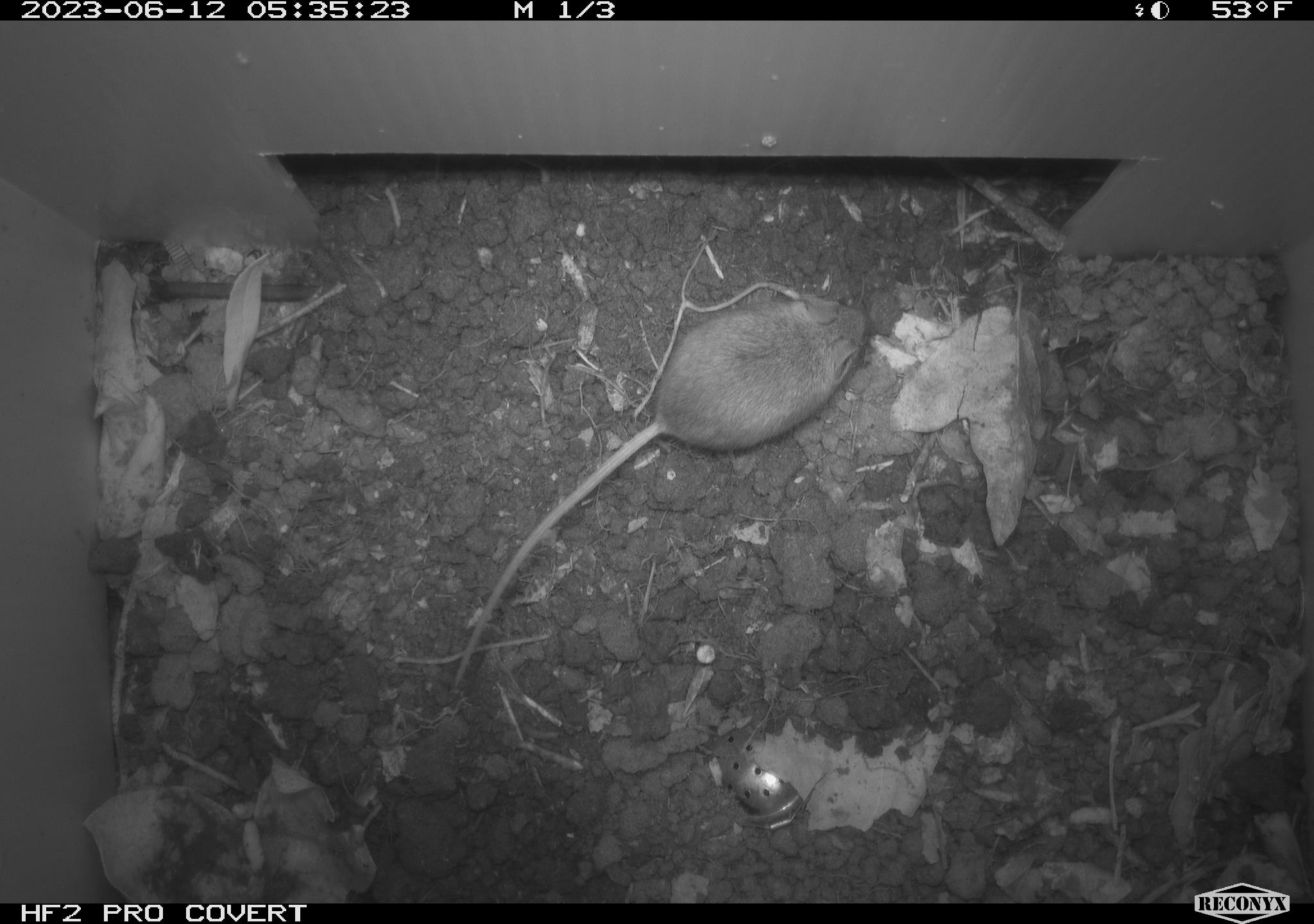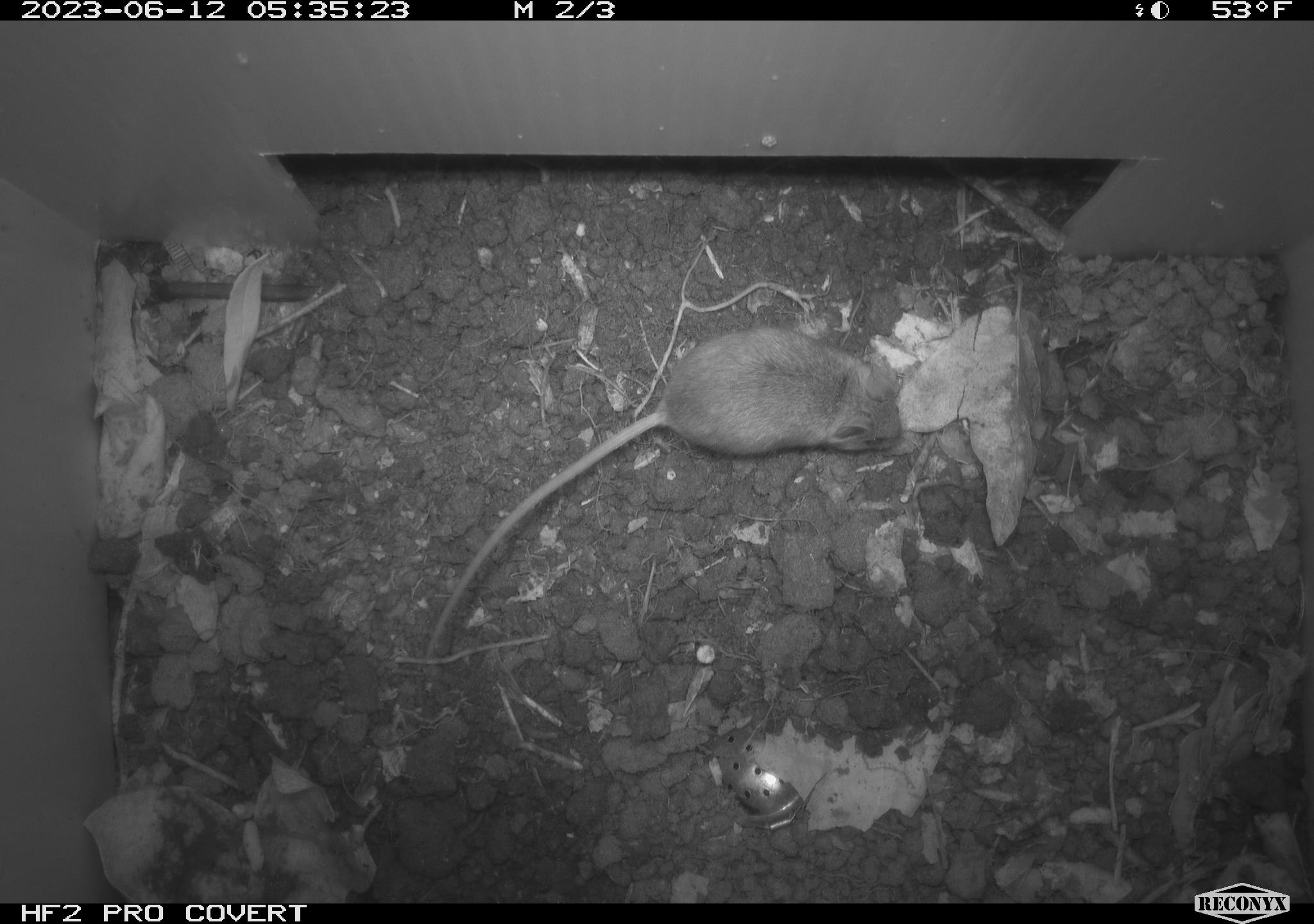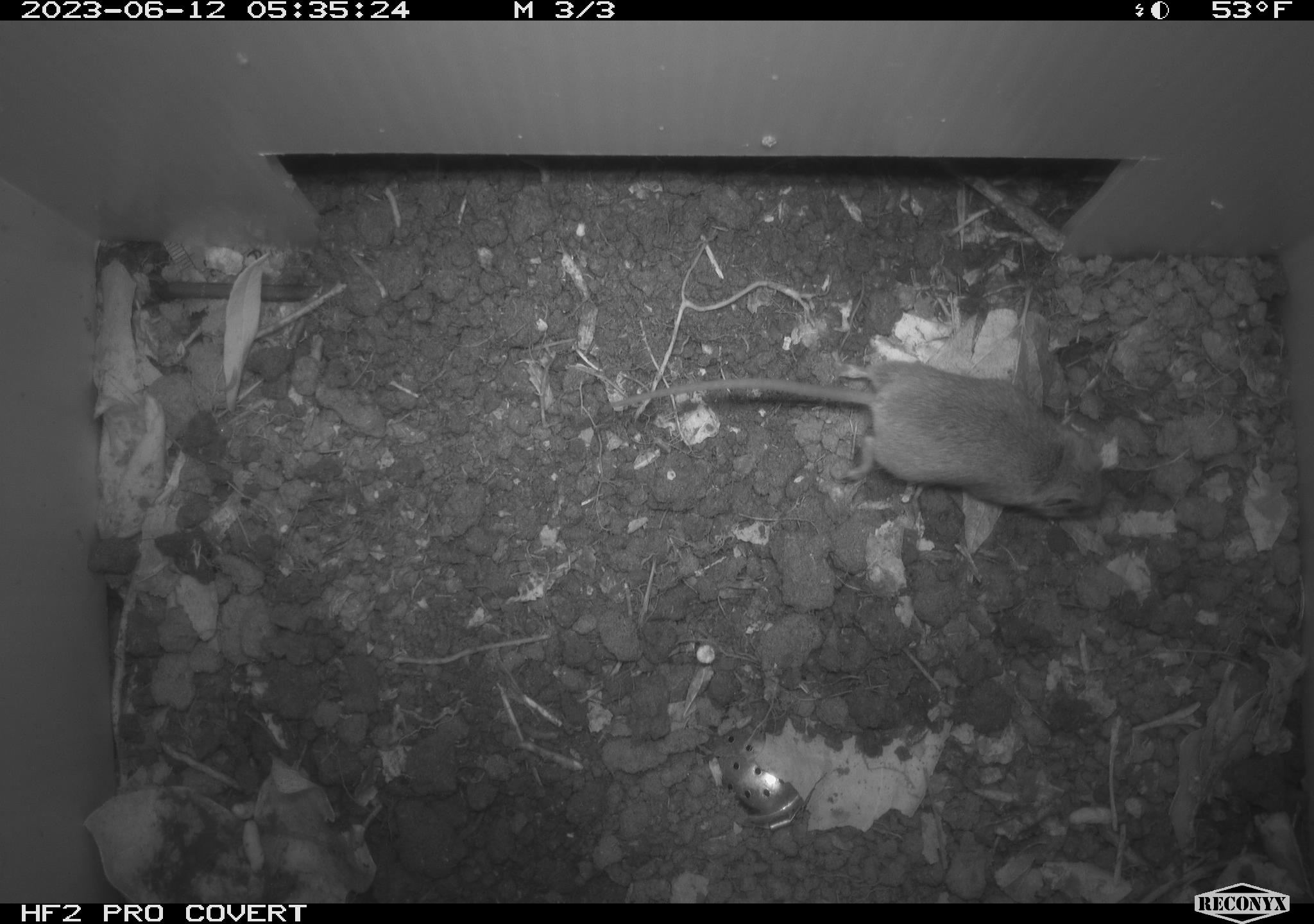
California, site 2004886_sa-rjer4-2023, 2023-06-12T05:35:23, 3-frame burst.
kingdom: Animalia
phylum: Chordata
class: Mammalia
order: Rodentia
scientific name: Rodentia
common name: mouse species